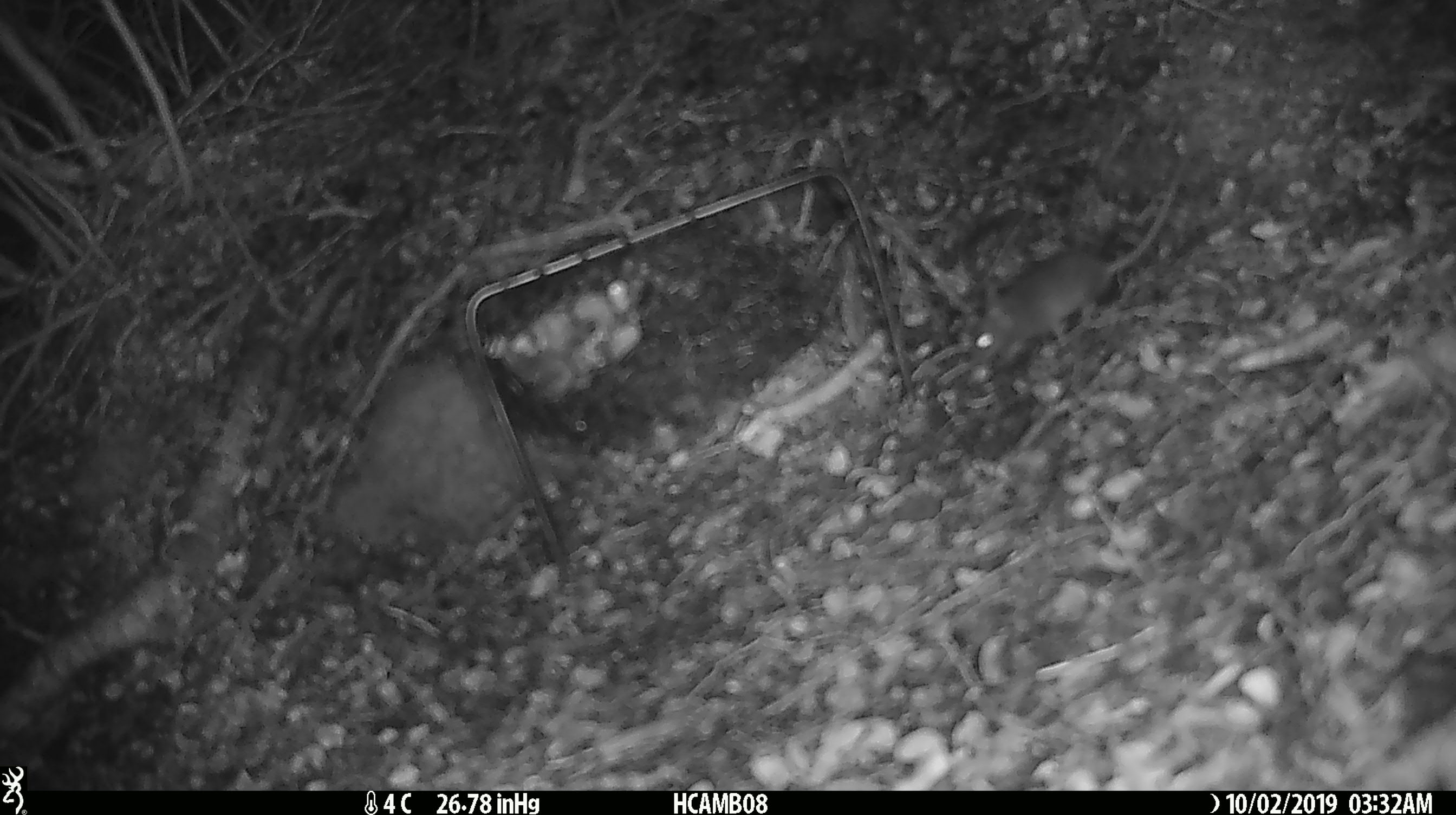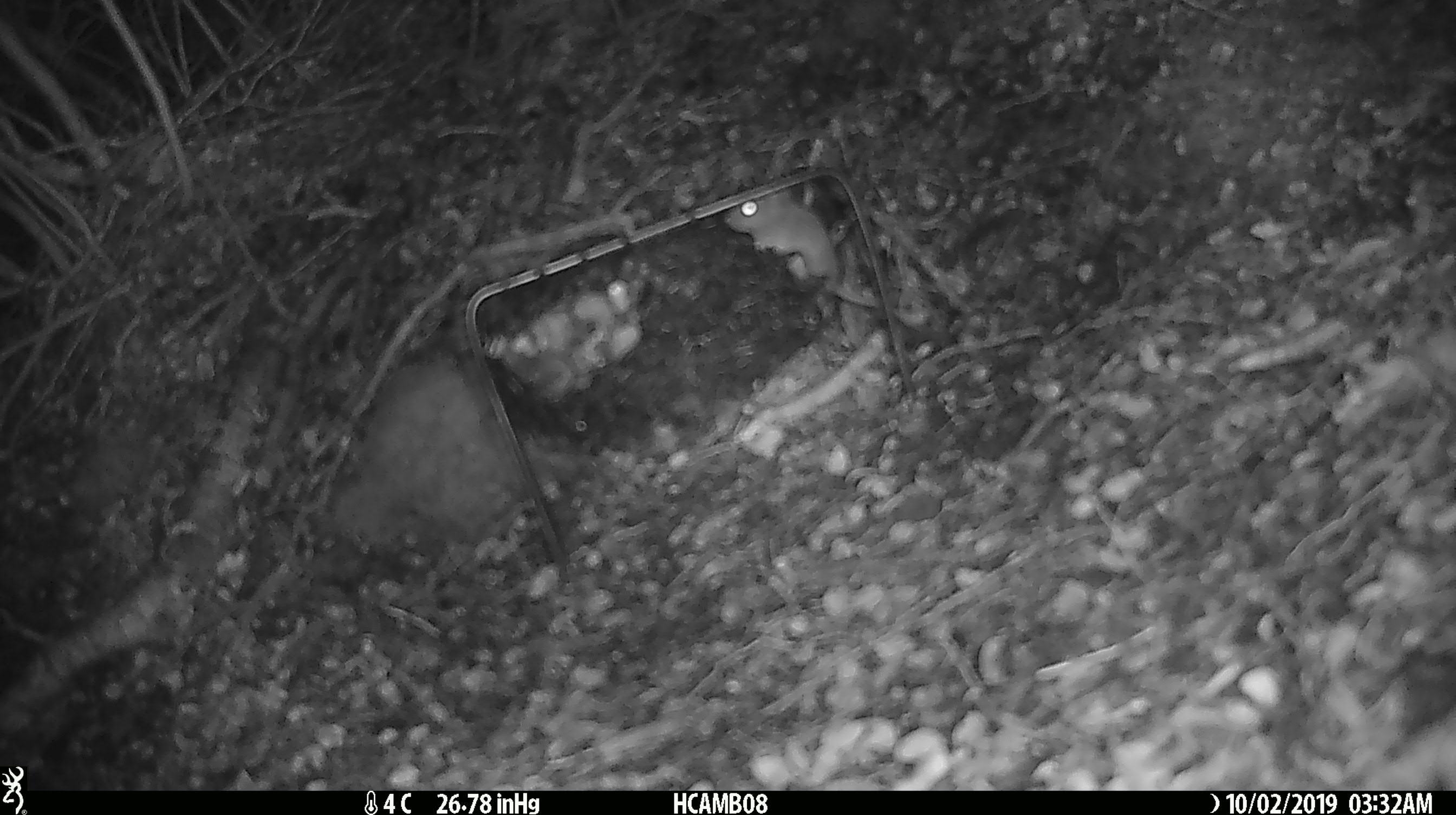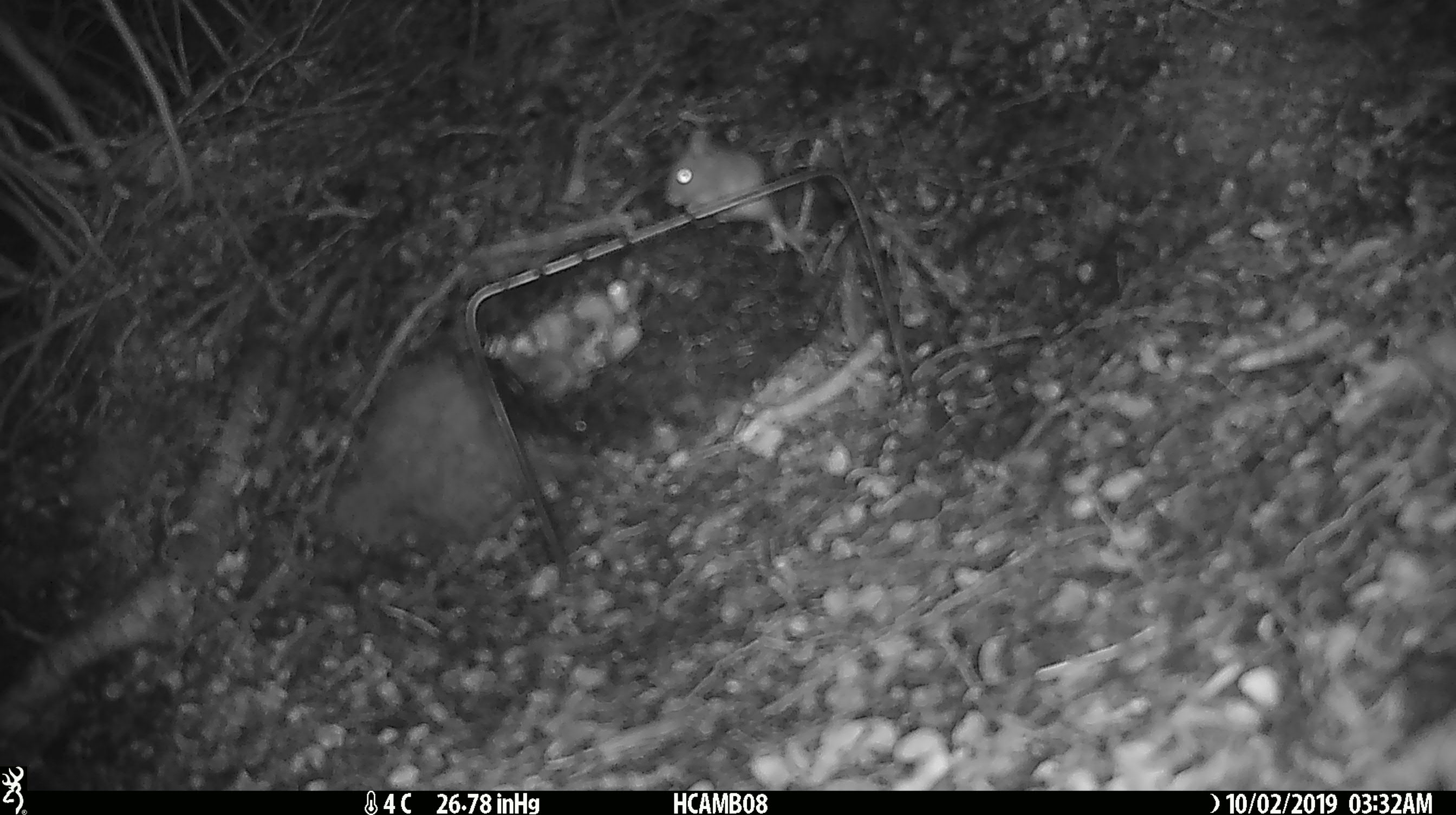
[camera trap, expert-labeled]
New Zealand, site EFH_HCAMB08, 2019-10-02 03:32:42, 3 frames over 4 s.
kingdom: Animalia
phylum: Chordata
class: Mammalia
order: Rodentia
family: Muridae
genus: Mus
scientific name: Mus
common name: mouse